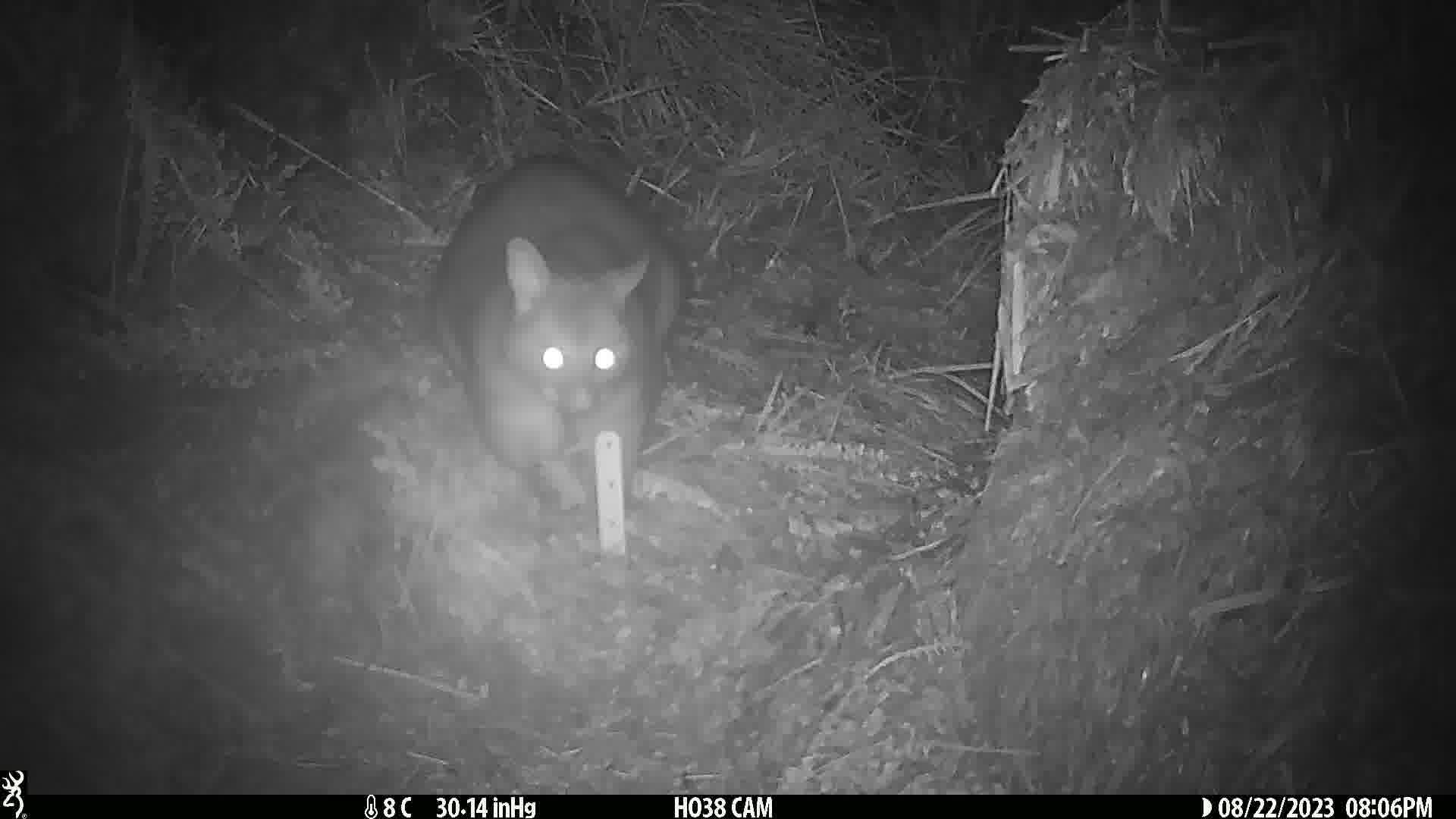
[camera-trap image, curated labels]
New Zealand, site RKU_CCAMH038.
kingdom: Animalia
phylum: Chordata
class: Mammalia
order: Diprotodontia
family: Phalangeridae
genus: Trichosurus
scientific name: Trichosurus vulpecula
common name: common brushtail possum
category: possum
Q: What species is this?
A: Possum (common brushtail possum) (Trichosurus vulpecula).